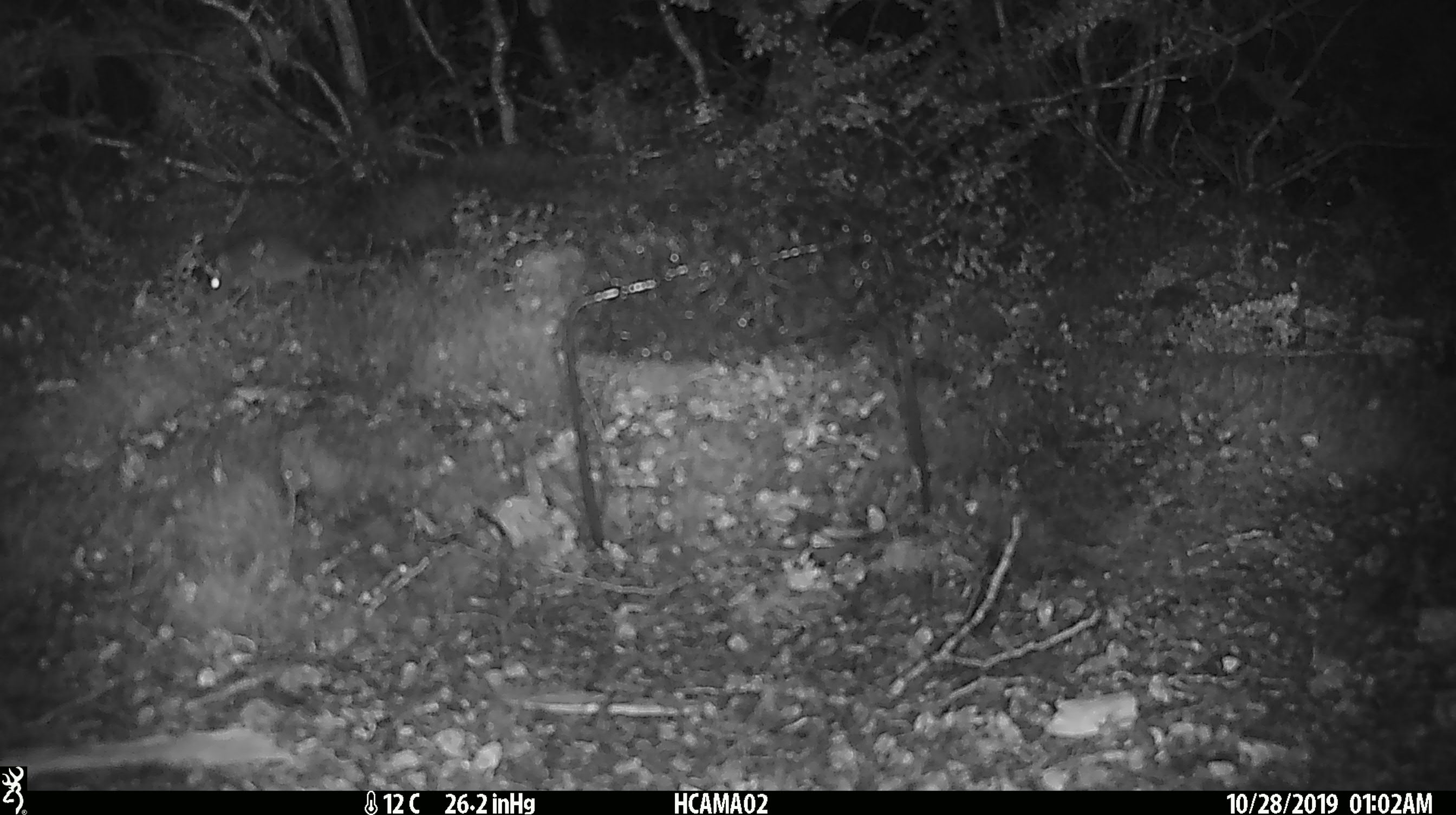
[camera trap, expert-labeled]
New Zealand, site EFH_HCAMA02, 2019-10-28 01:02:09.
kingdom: Animalia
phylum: Chordata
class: Mammalia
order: Rodentia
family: Muridae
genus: Mus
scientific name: Mus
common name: mouse